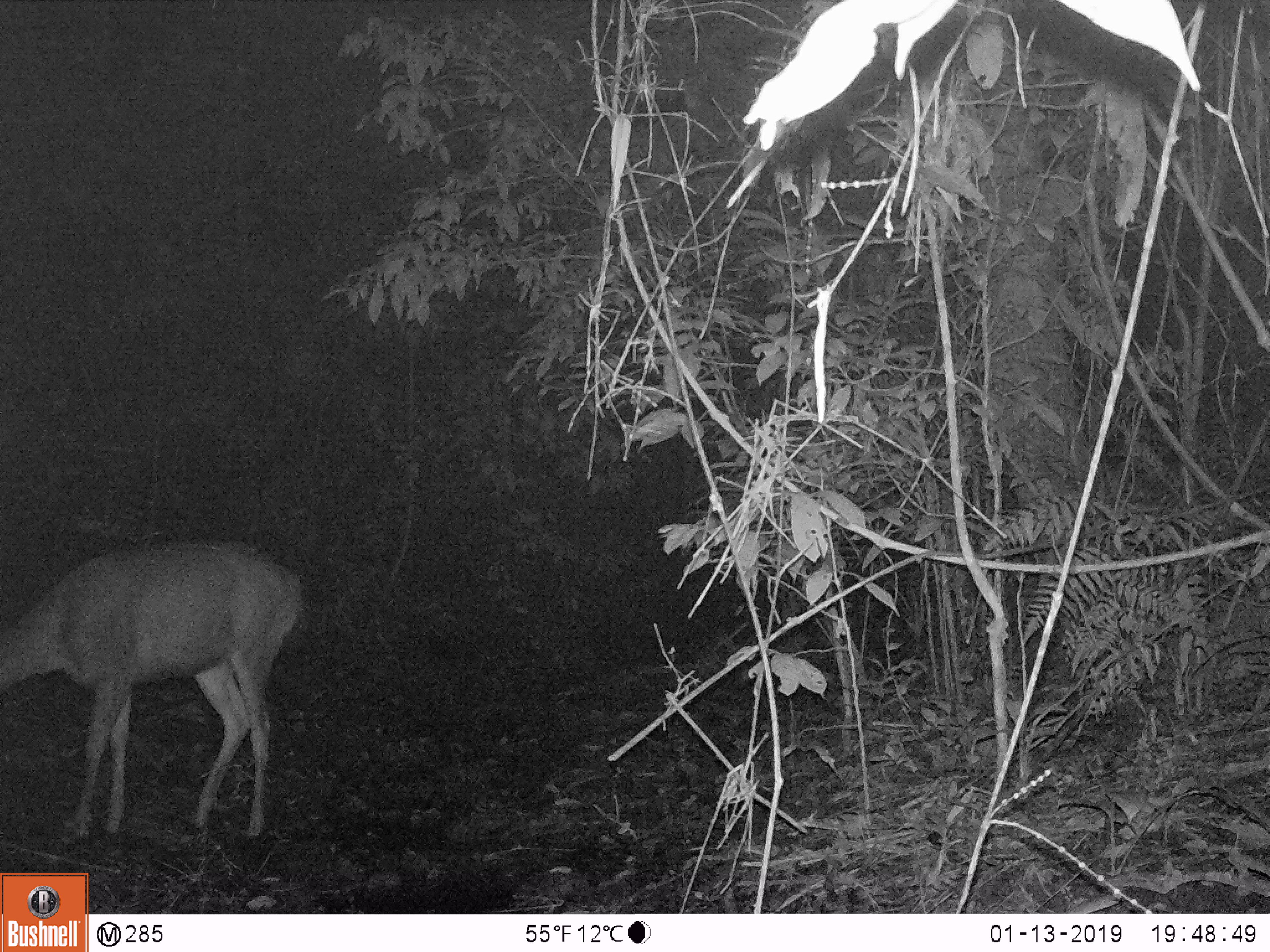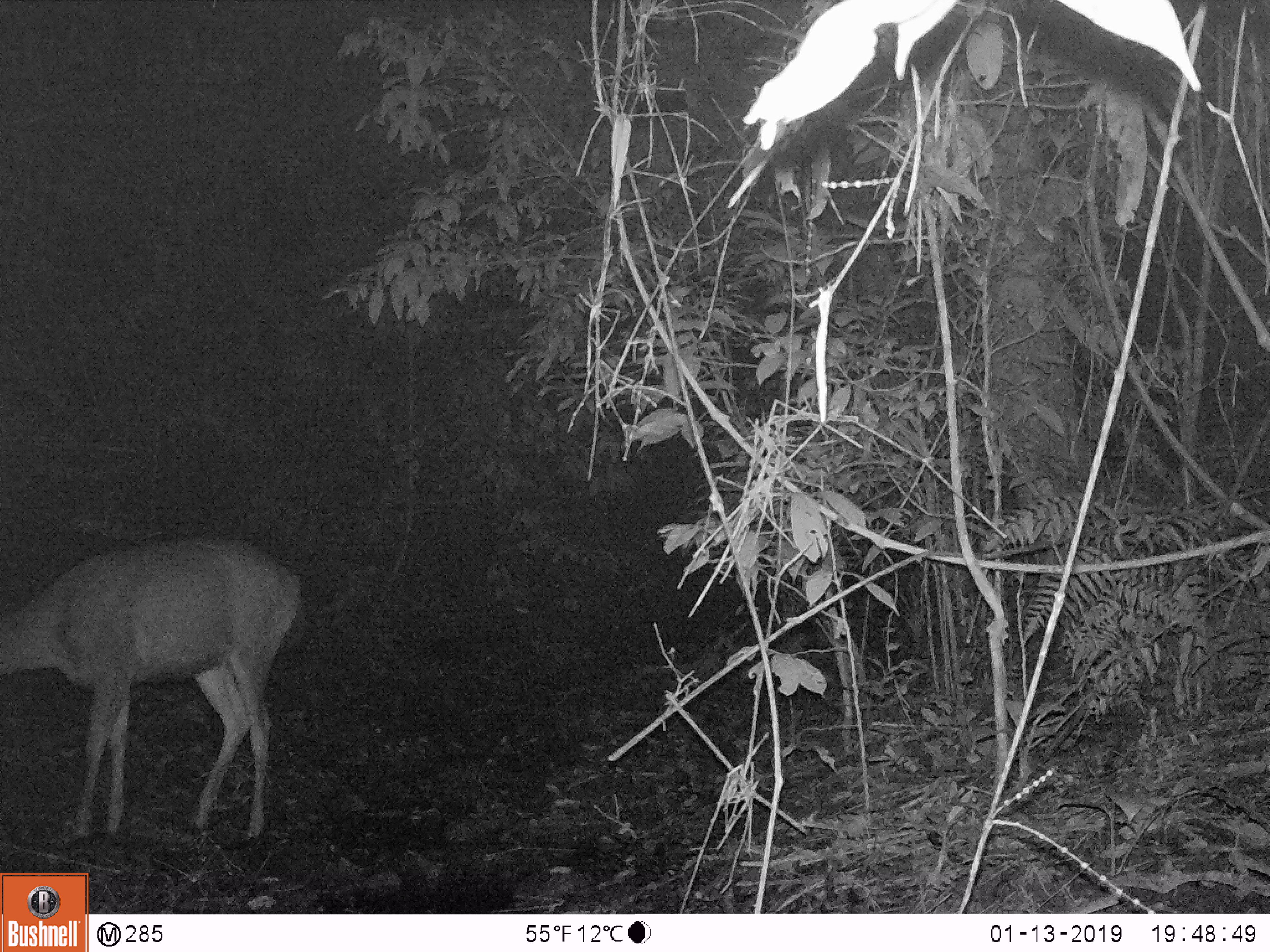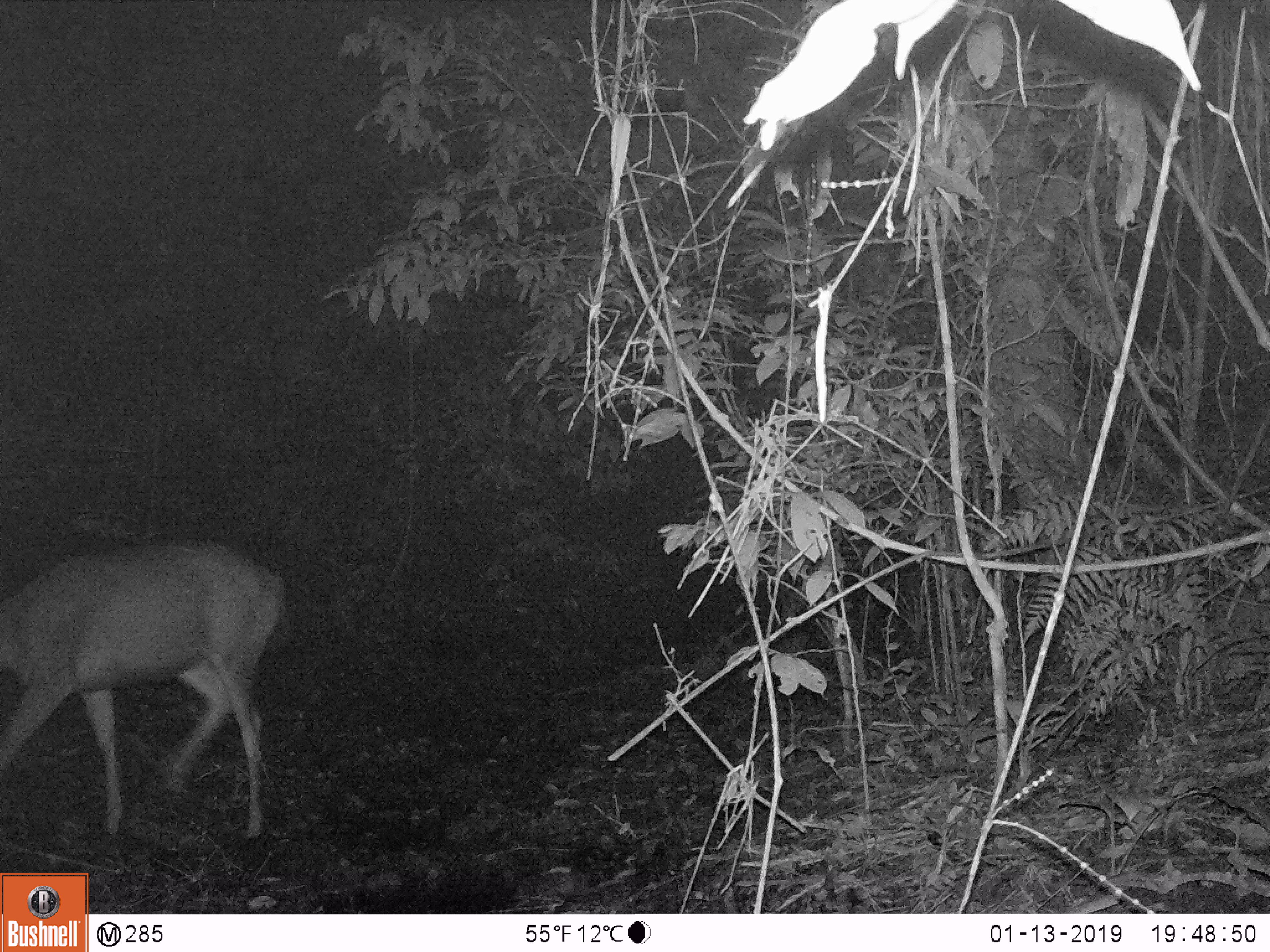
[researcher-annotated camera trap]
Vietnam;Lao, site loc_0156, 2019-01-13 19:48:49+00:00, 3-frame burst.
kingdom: Animalia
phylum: Chordata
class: Mammalia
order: Artiodactyla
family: Cervidae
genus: Rusa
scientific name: Rusa unicolor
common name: sambar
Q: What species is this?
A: Sambar (Rusa unicolor).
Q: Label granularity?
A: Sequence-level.